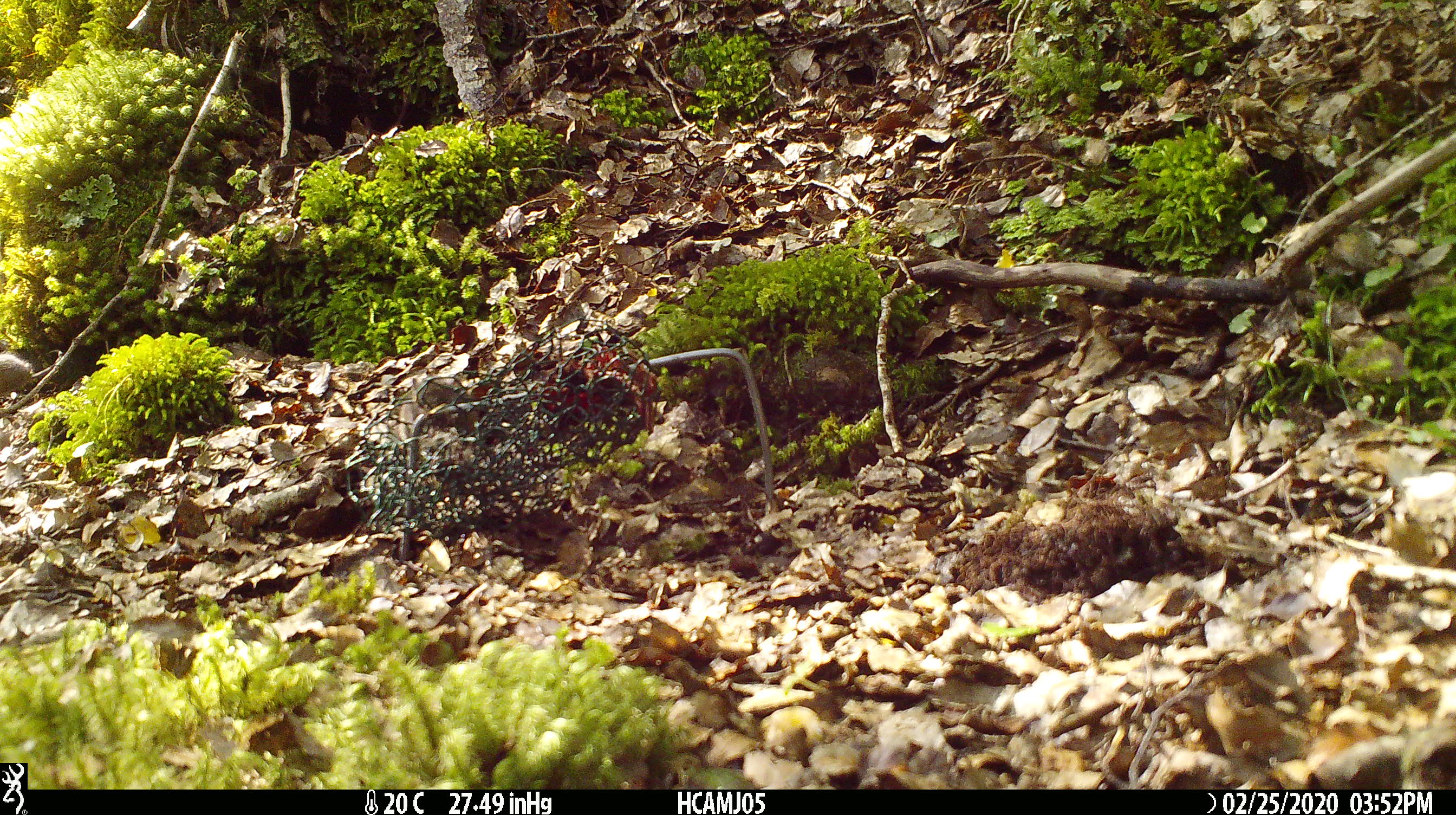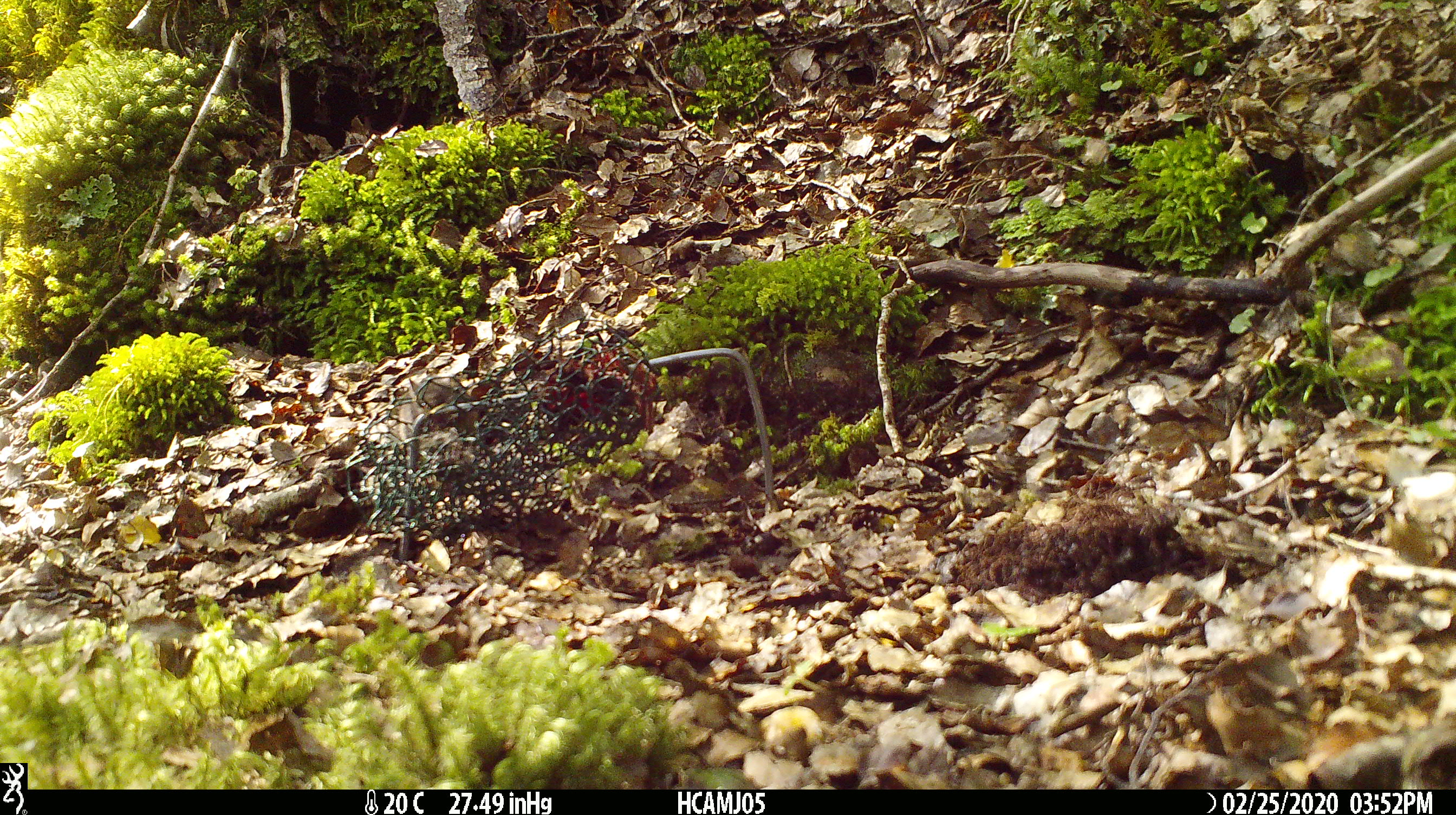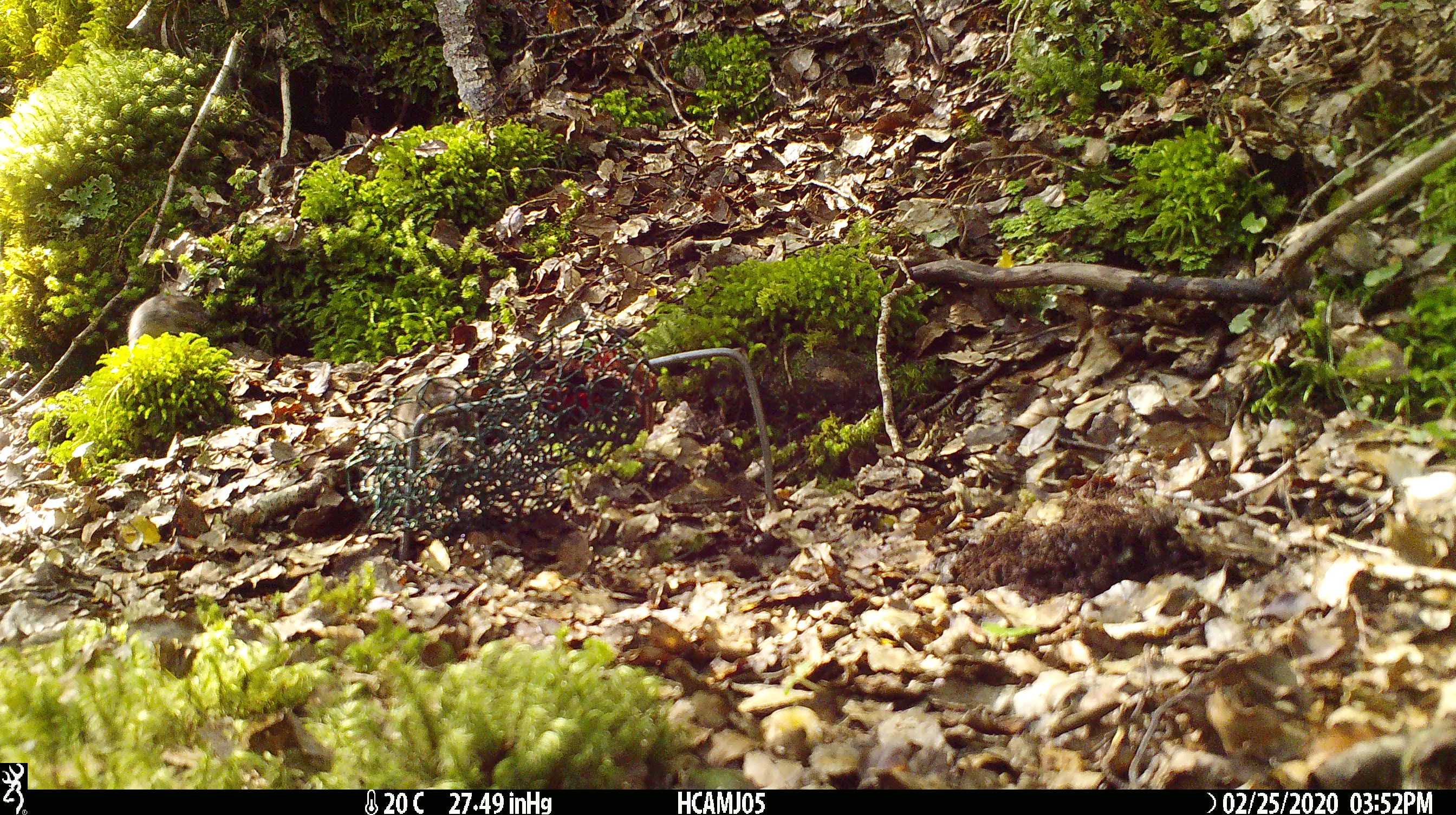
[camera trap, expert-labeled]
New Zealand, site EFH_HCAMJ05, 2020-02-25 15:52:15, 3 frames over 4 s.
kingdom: Animalia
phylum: Chordata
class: Mammalia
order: Rodentia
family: Muridae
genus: Mus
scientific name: Mus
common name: mouse